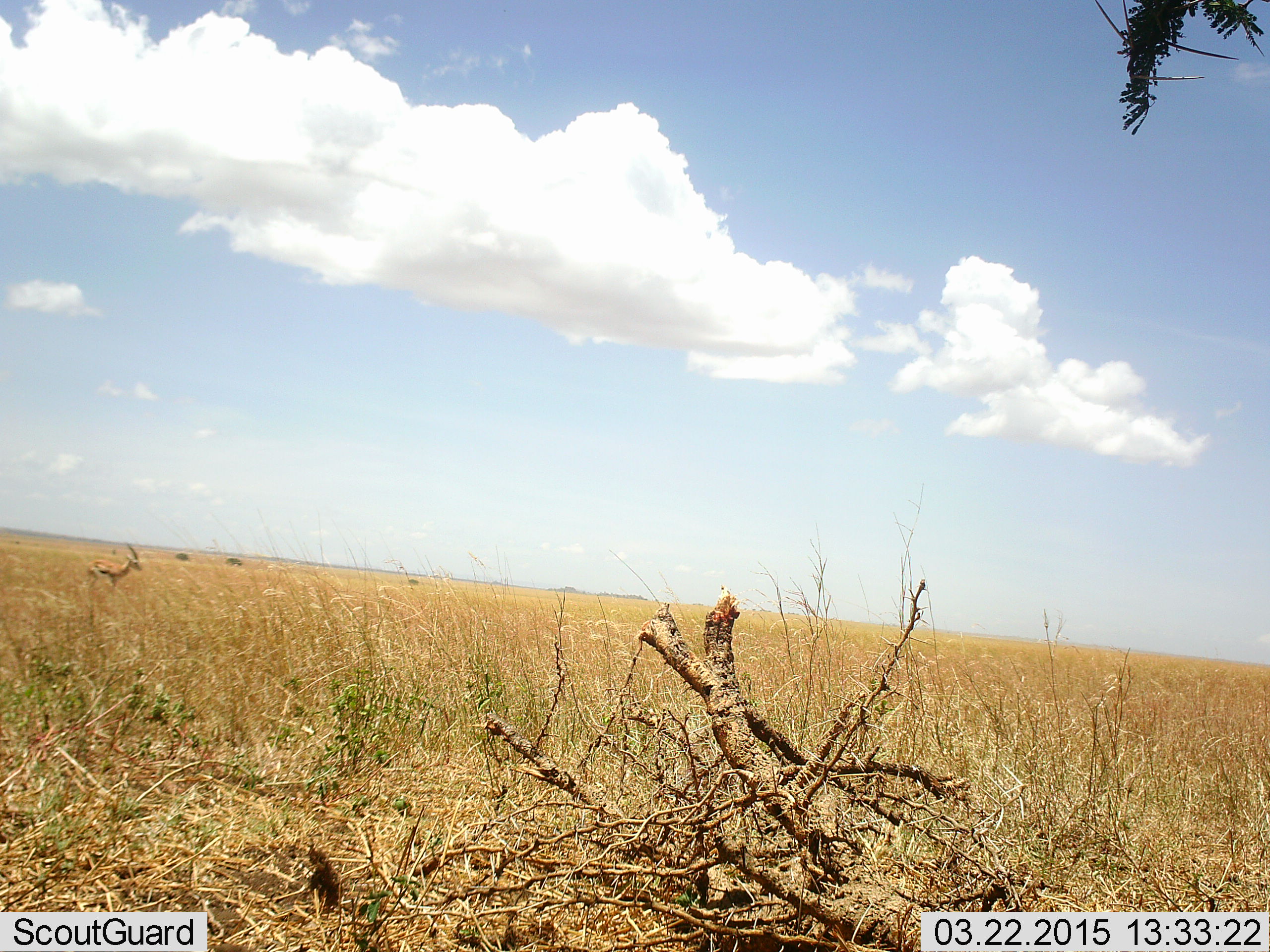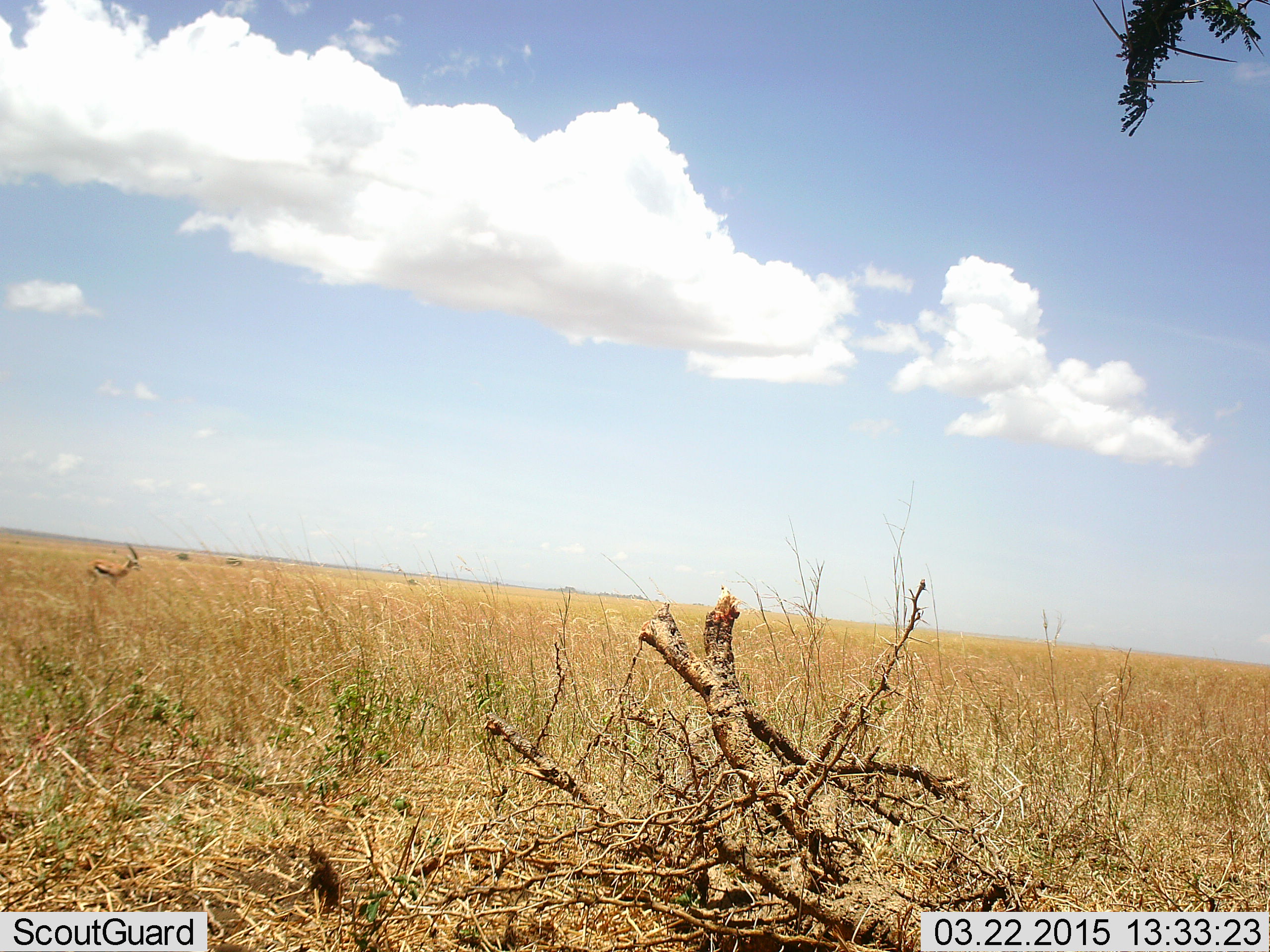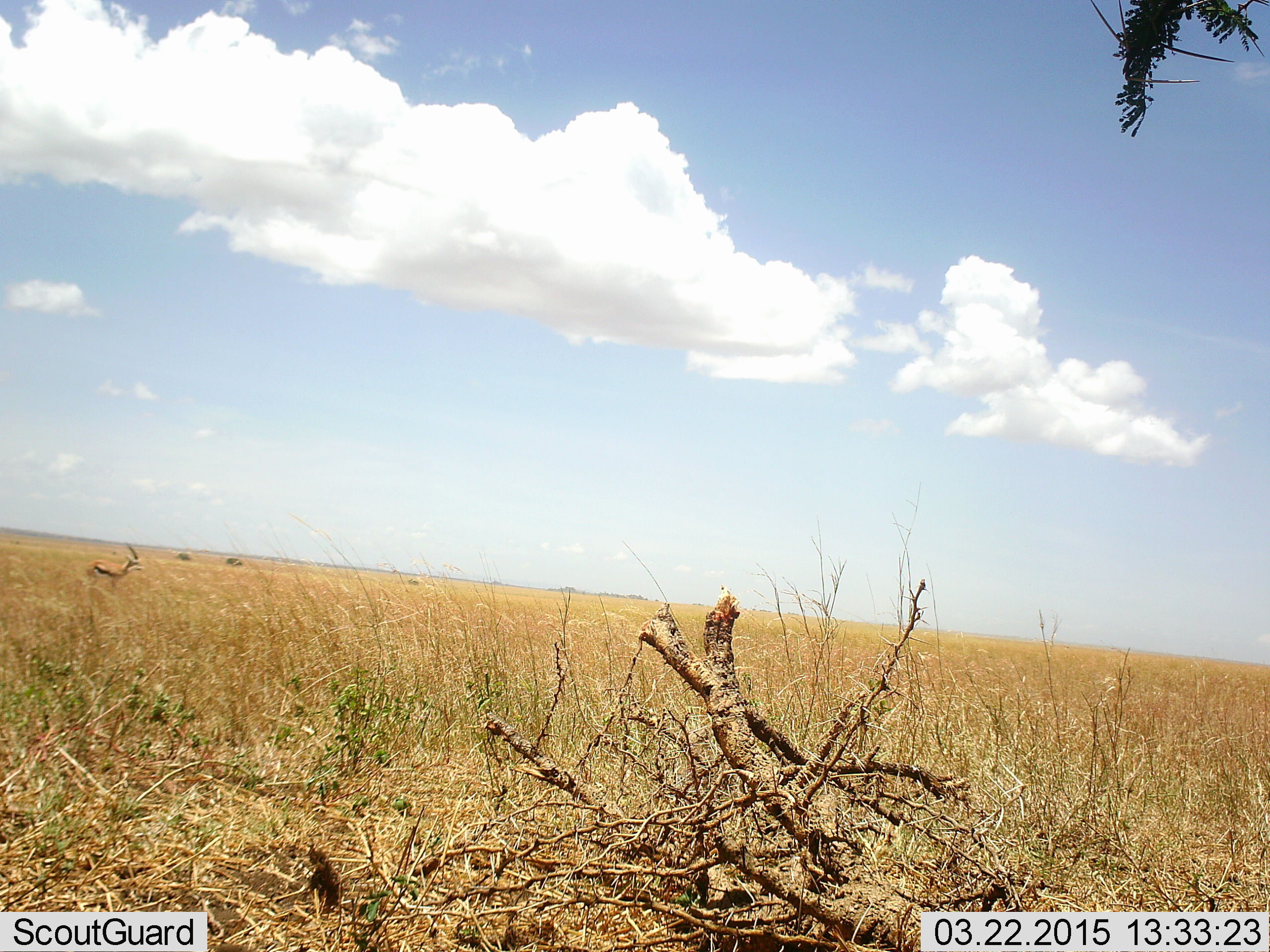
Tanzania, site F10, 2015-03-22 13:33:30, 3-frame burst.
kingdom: Animalia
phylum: Chordata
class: Mammalia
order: Artiodactyla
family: Bovidae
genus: Eudorcas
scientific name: Eudorcas thomsonii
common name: thomson's gazelle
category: gazellethomsons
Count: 1.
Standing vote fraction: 100%.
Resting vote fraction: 0%.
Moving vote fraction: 0%.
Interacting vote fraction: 0%.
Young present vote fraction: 0%.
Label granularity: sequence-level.